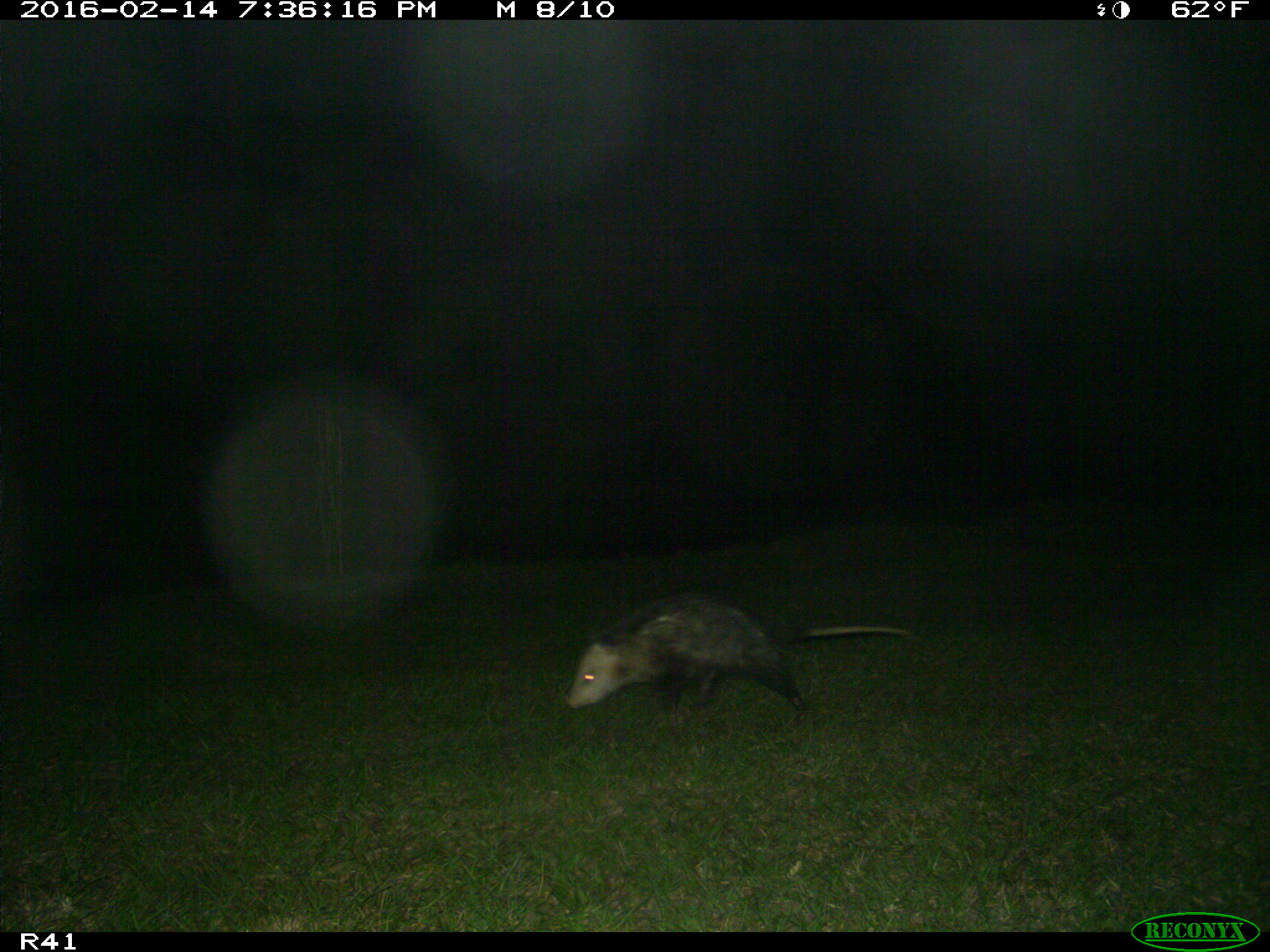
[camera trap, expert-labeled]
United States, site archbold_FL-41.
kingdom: Animalia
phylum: Chordata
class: Mammalia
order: Didelphimorphia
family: Didelphidae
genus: Didelphis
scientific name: Didelphis virginiana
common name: virginia opossum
Didelphis virginiana (virginia opossum).